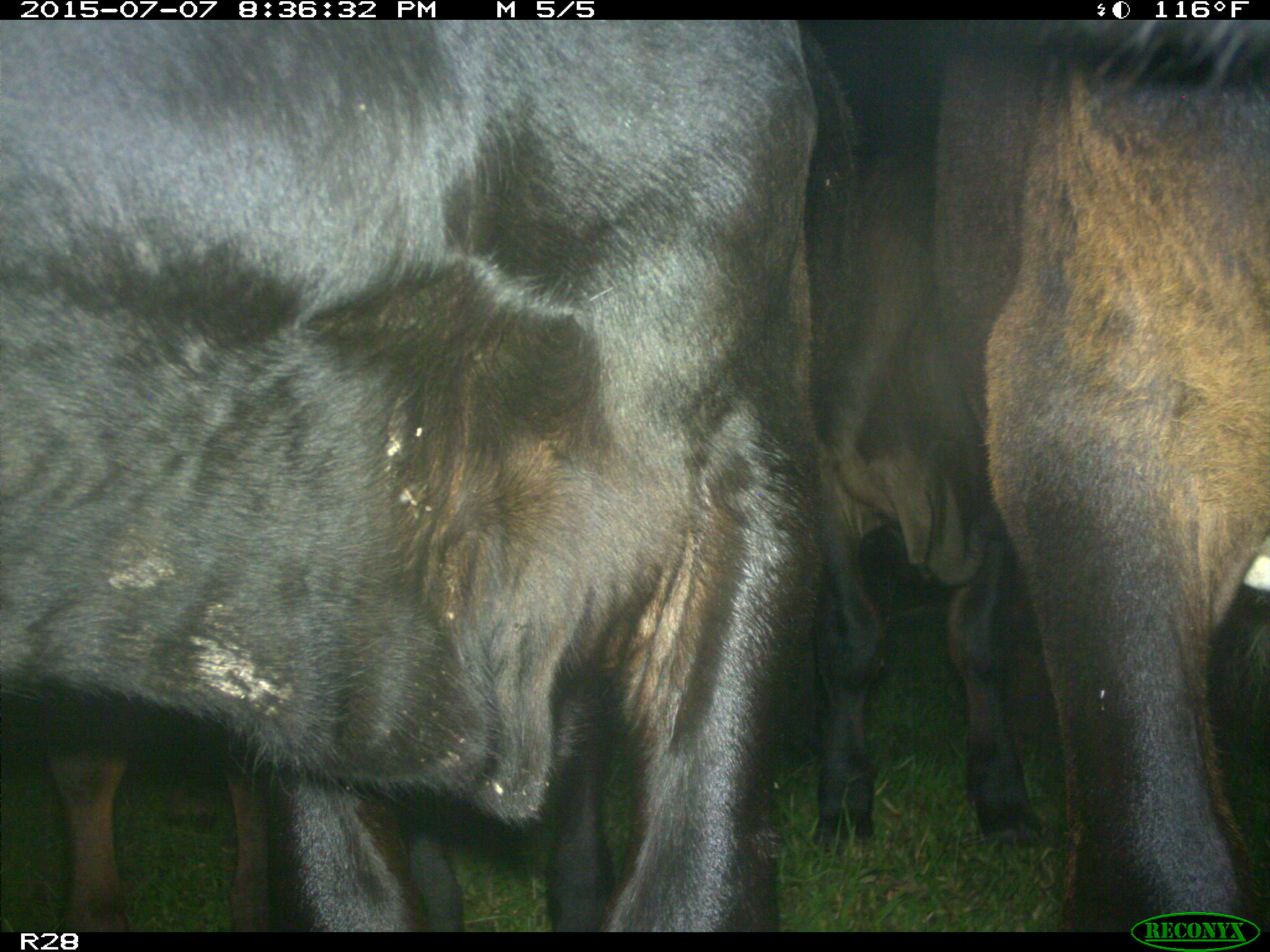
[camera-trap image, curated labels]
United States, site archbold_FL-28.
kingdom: Animalia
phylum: Chordata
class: Mammalia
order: Artiodactyla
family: Bovidae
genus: Bos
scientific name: Bos taurus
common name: domestic cow